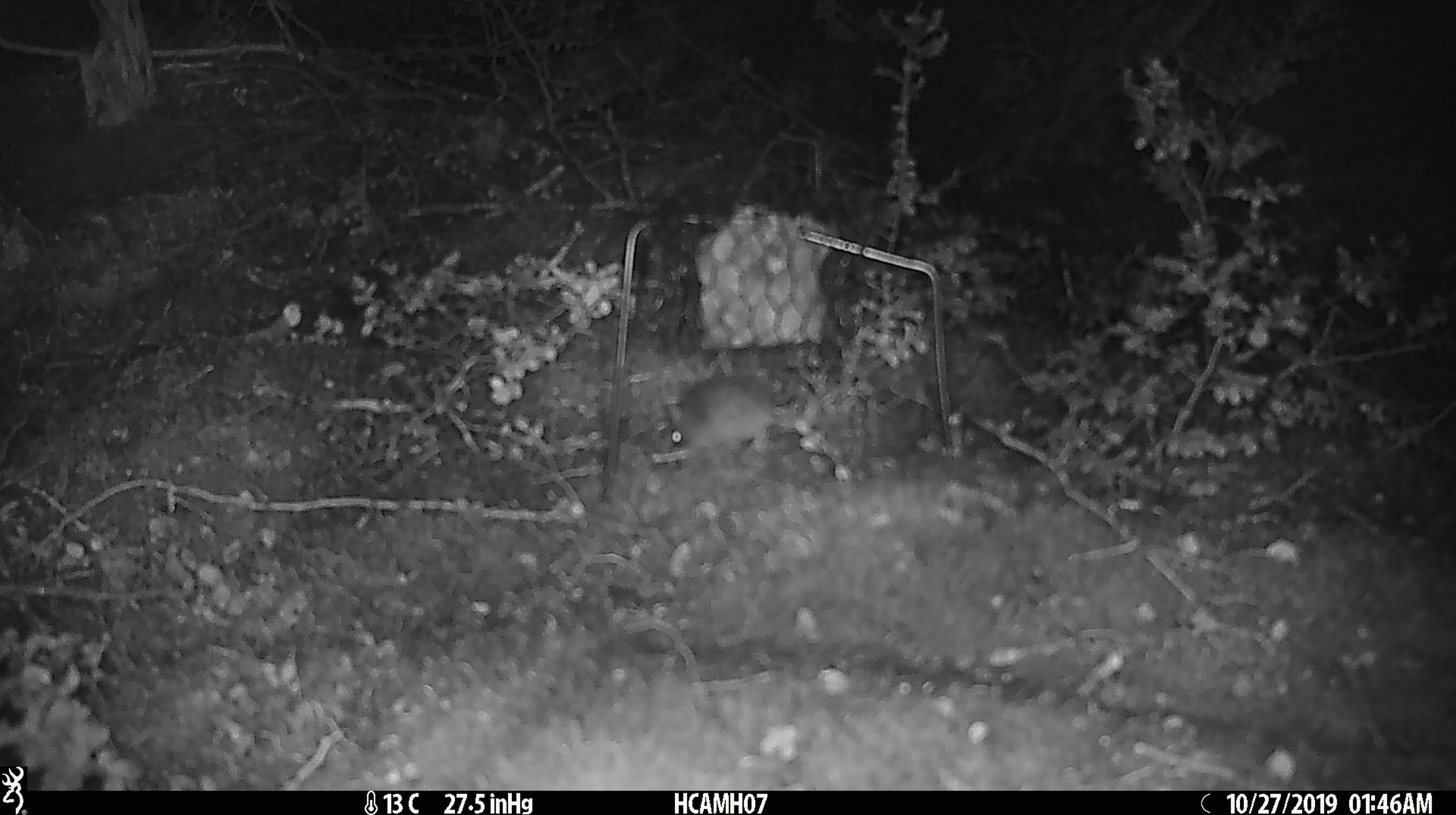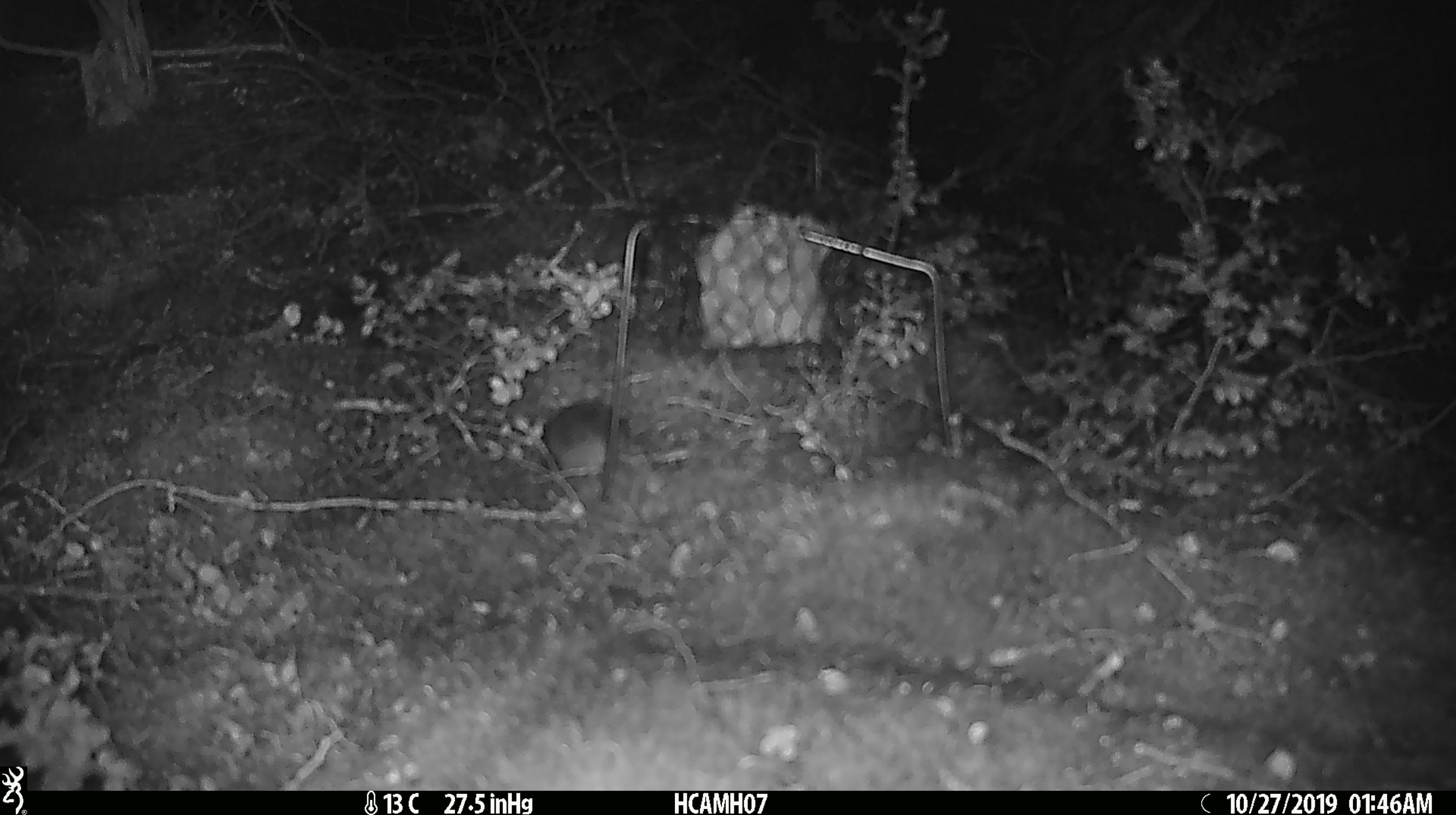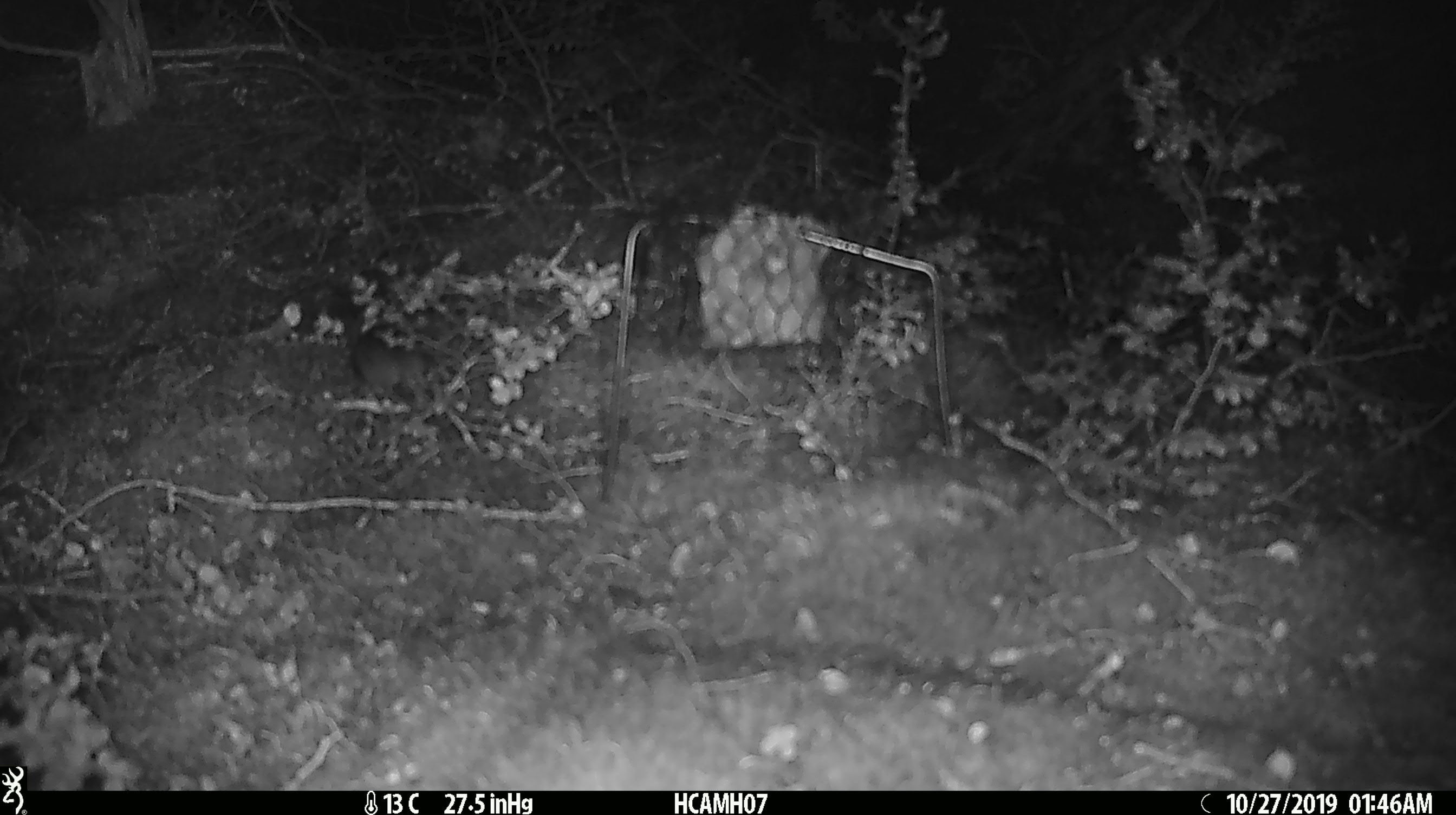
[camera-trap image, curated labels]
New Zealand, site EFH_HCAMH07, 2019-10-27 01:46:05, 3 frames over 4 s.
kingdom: Animalia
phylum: Chordata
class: Mammalia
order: Rodentia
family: Muridae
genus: Mus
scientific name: Mus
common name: mouse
Mouse (Mus).